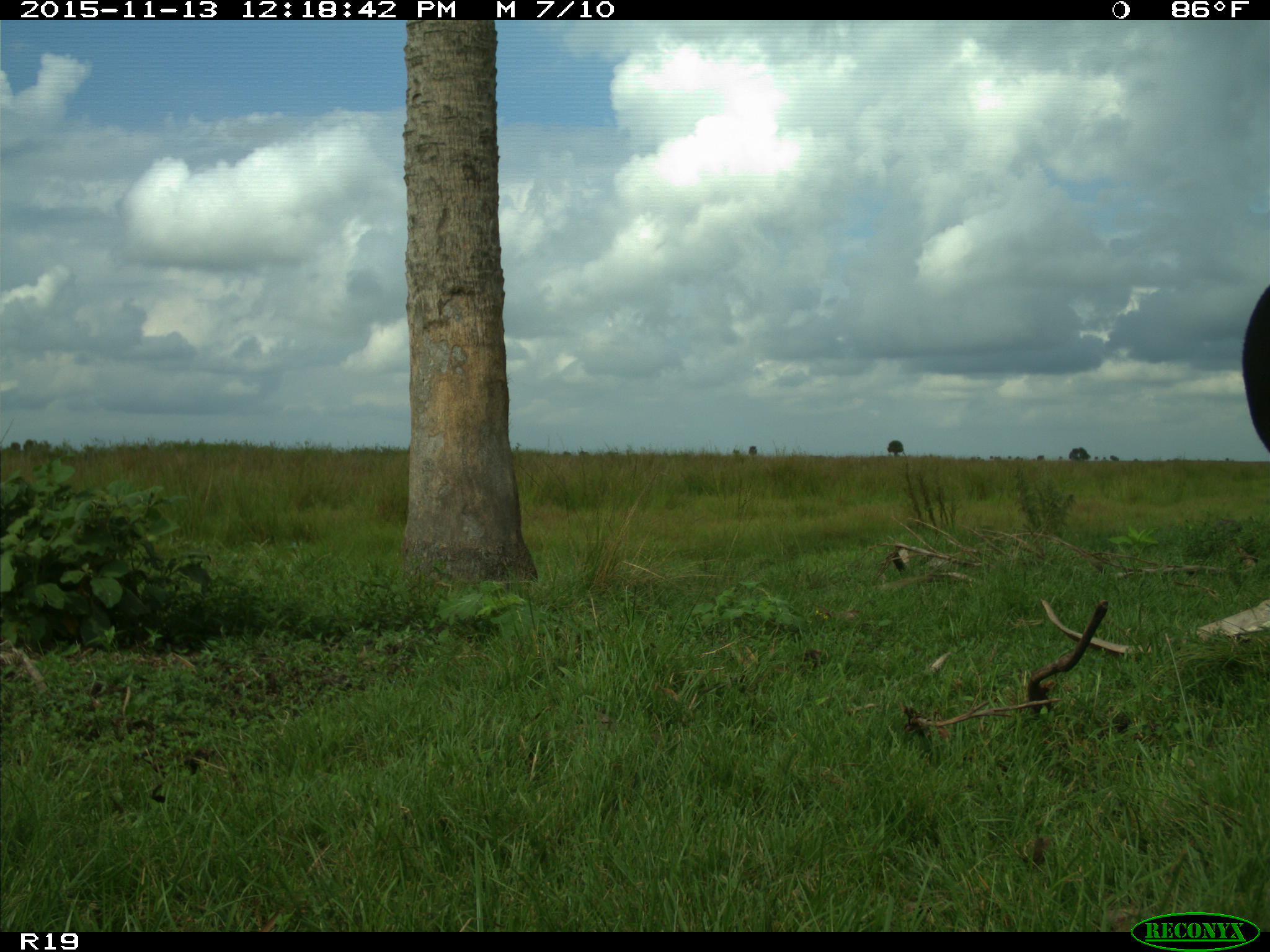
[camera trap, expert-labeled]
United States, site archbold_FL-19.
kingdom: Animalia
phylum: Chordata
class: Mammalia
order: Artiodactyla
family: Bovidae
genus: Bos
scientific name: Bos taurus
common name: domestic cow